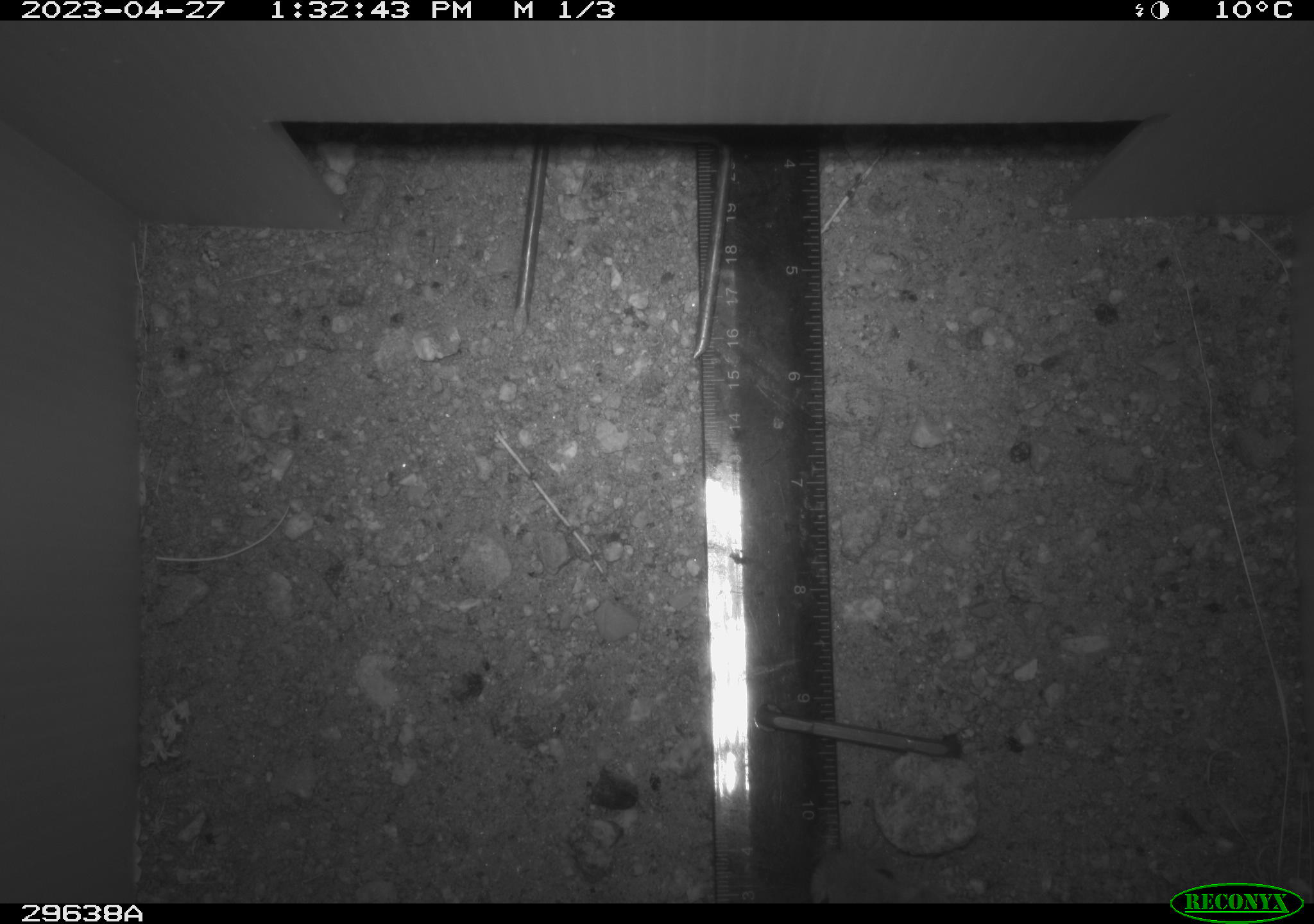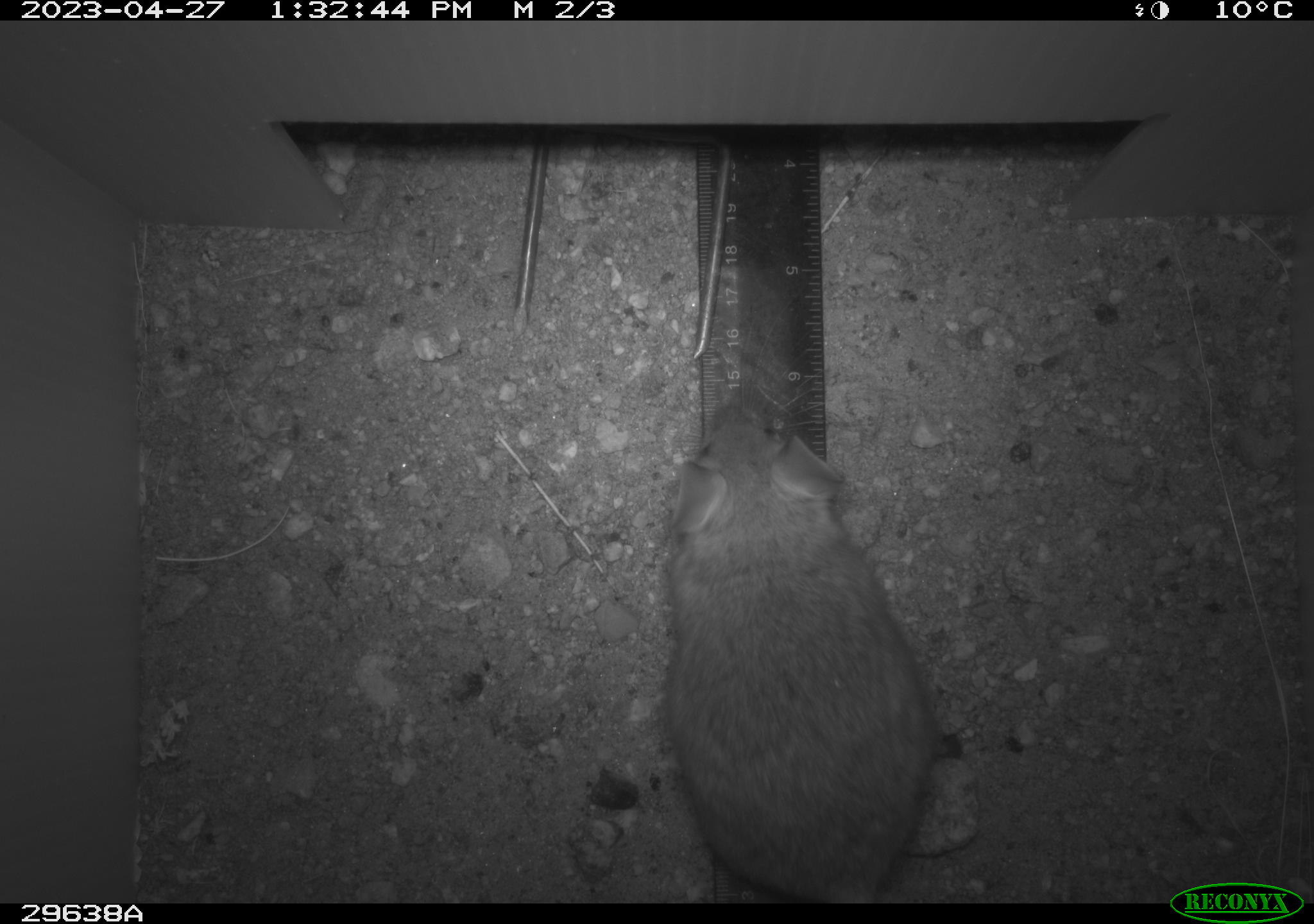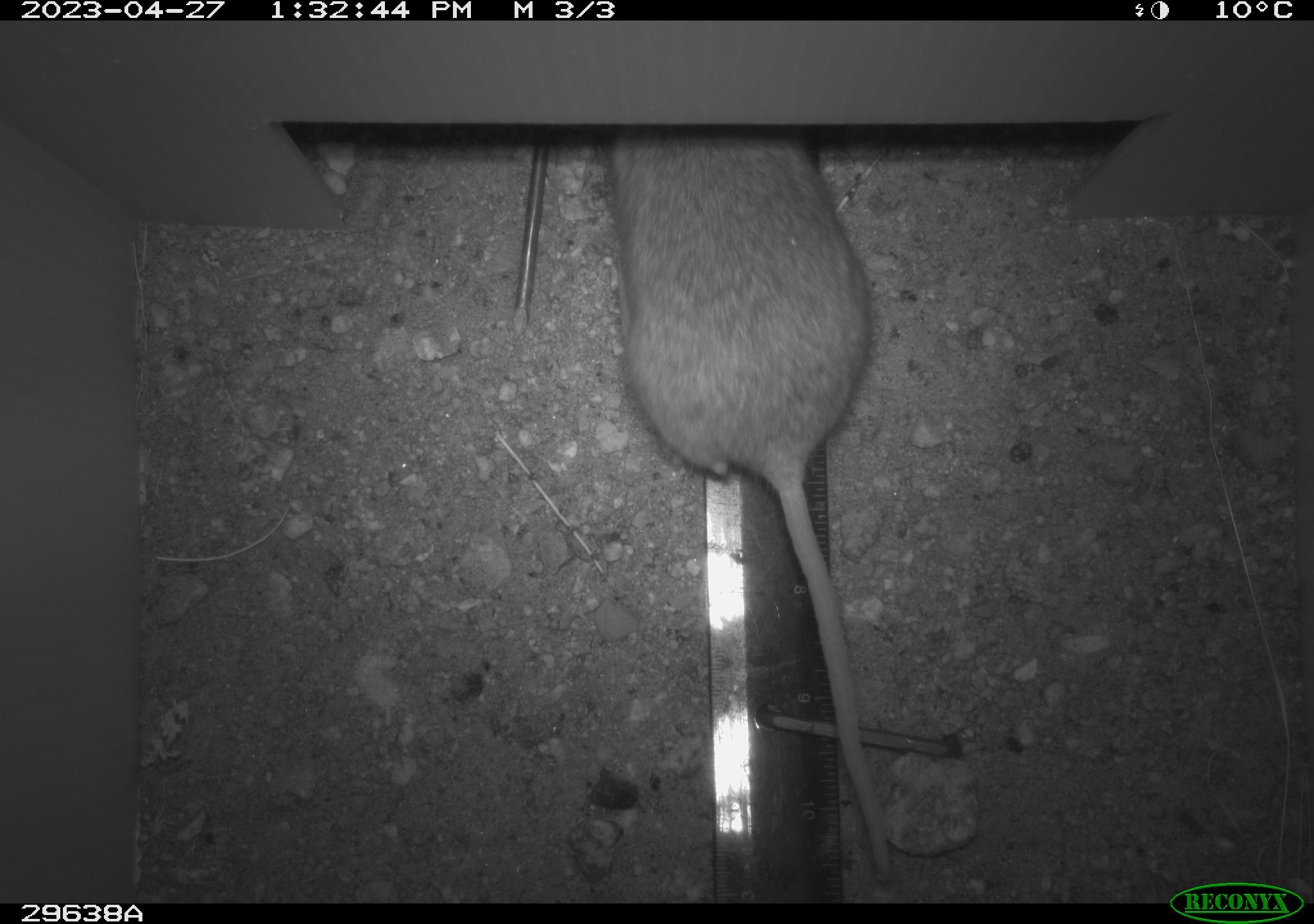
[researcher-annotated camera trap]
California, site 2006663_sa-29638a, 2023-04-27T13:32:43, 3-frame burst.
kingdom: Animalia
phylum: Chordata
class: Mammalia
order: Rodentia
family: Cricetidae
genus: Neotoma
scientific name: Neotoma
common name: pack rat or woodrat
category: neotoma species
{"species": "neotoma species (pack rat or woodrat) (Neotoma)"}